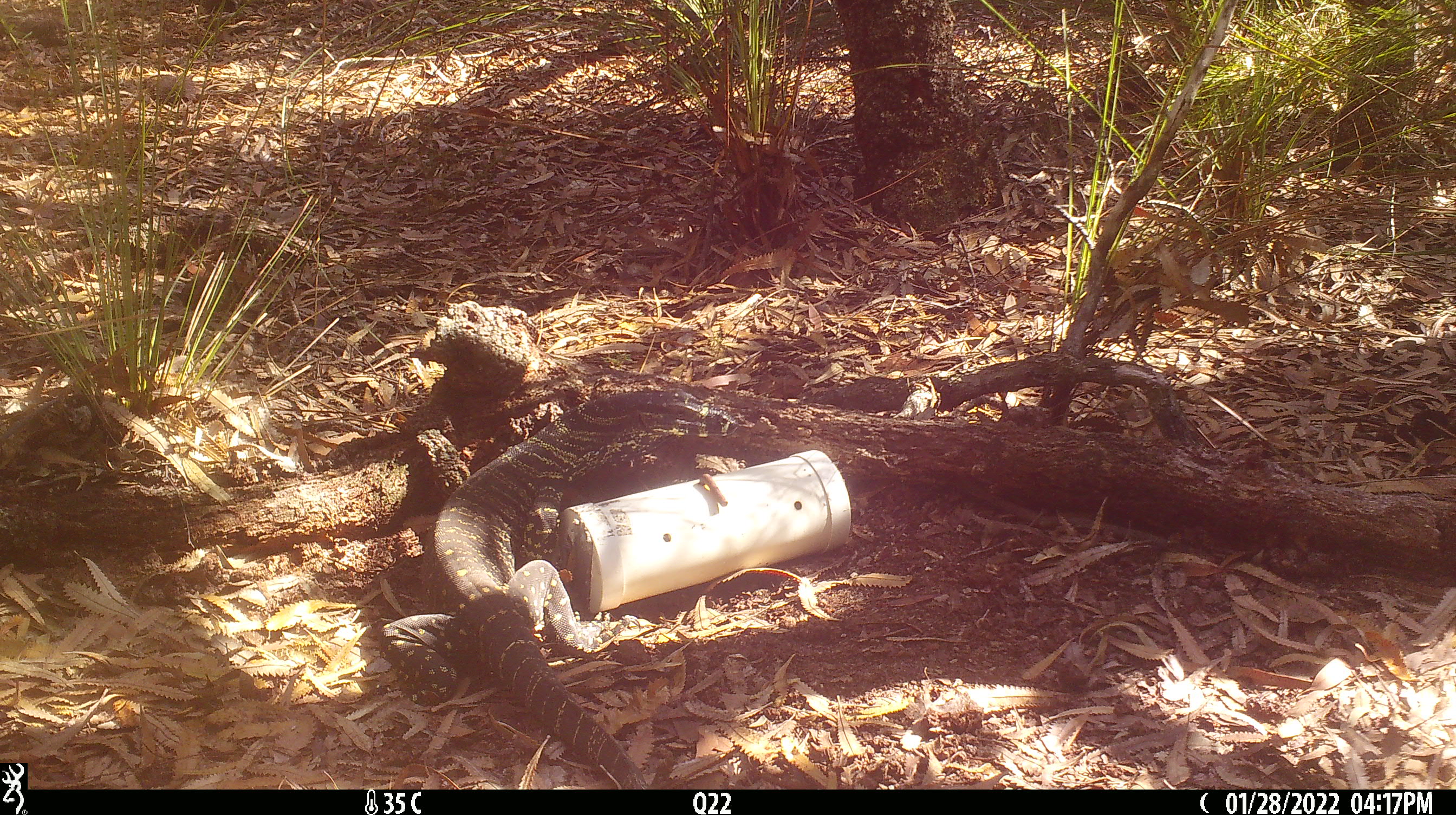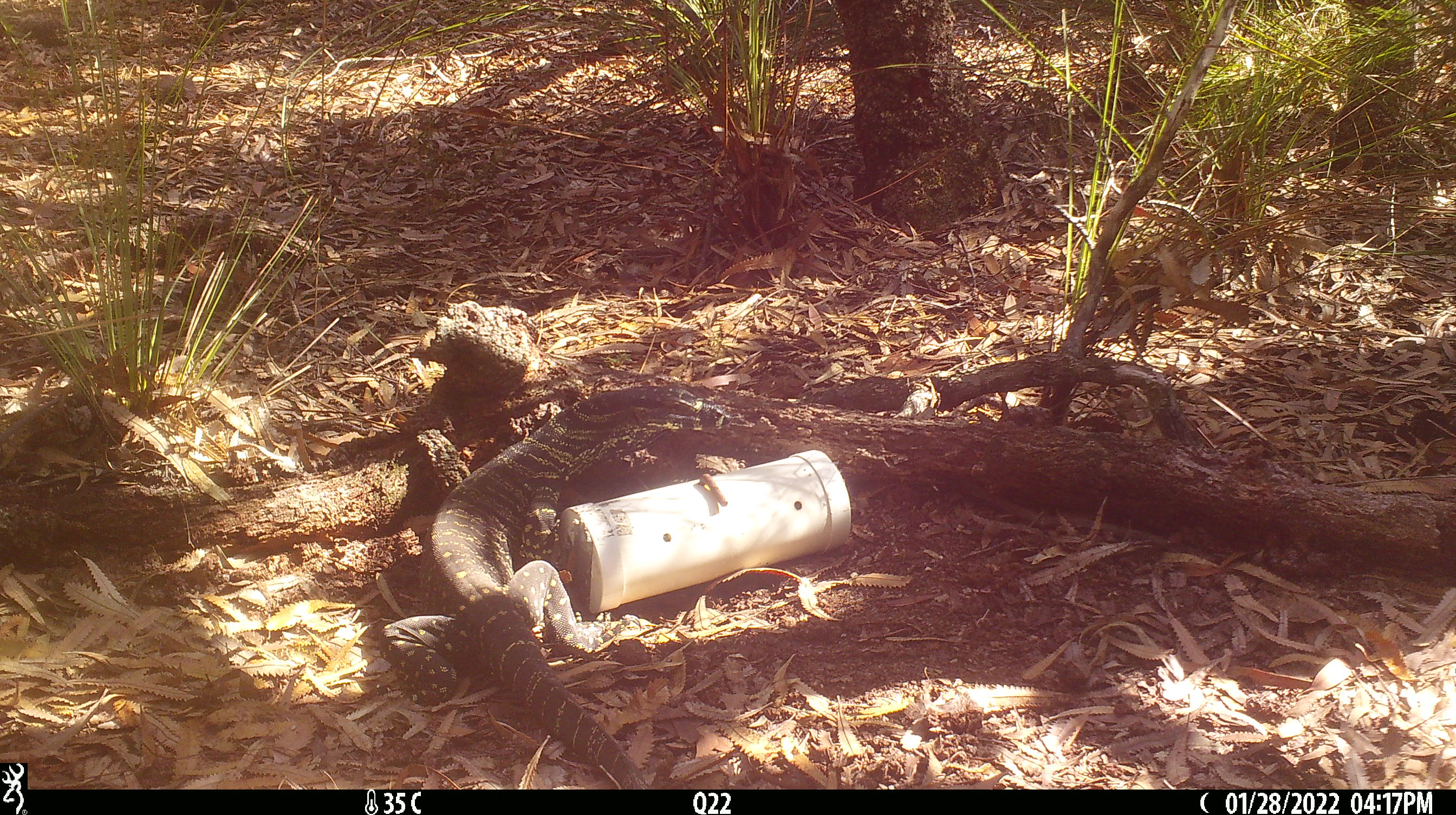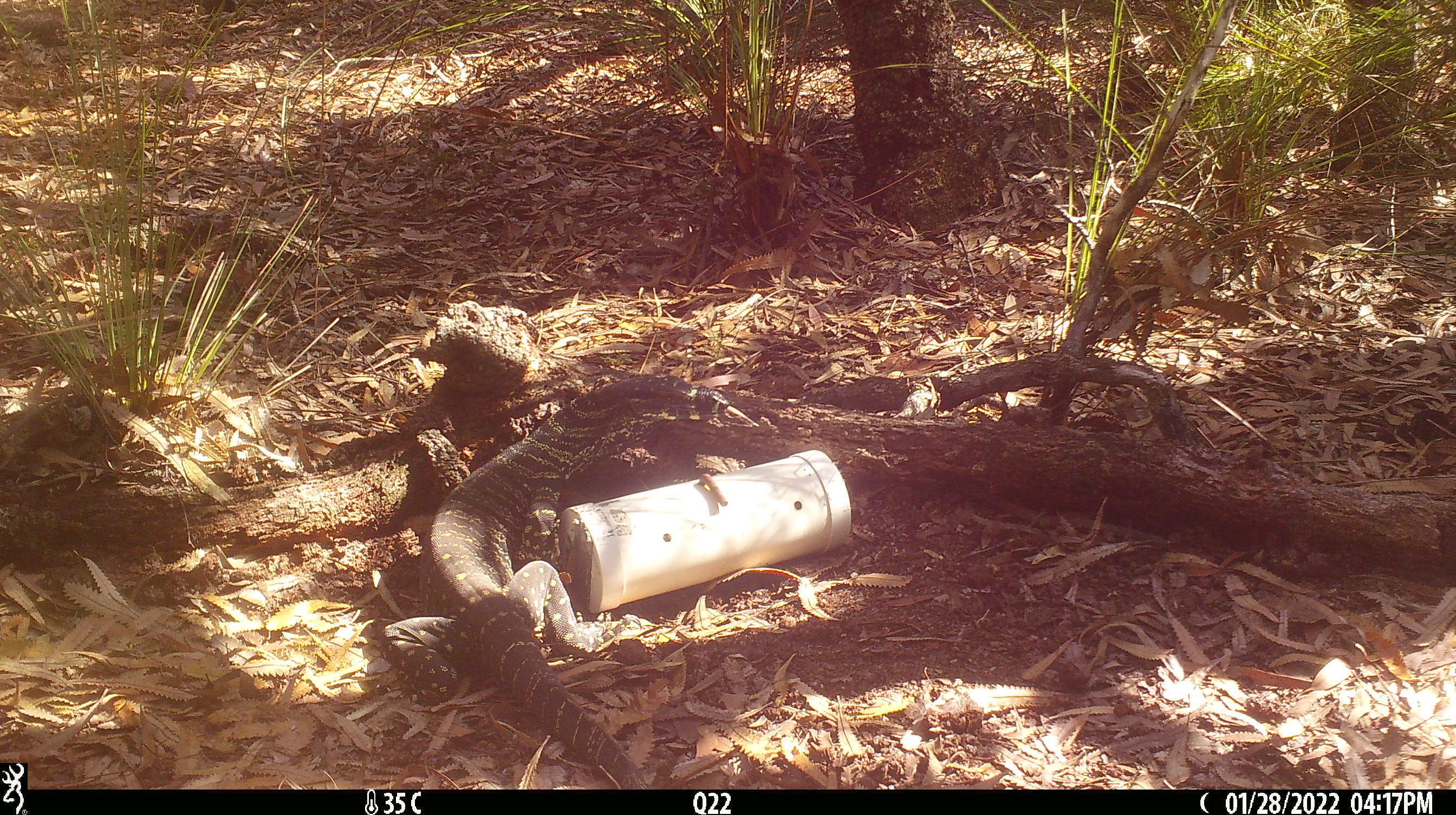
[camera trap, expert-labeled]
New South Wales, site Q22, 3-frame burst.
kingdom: Animalia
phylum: Chordata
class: Reptilia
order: Squamata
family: Varanidae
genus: Varanus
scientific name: Varanus varius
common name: lace monitor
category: goanna